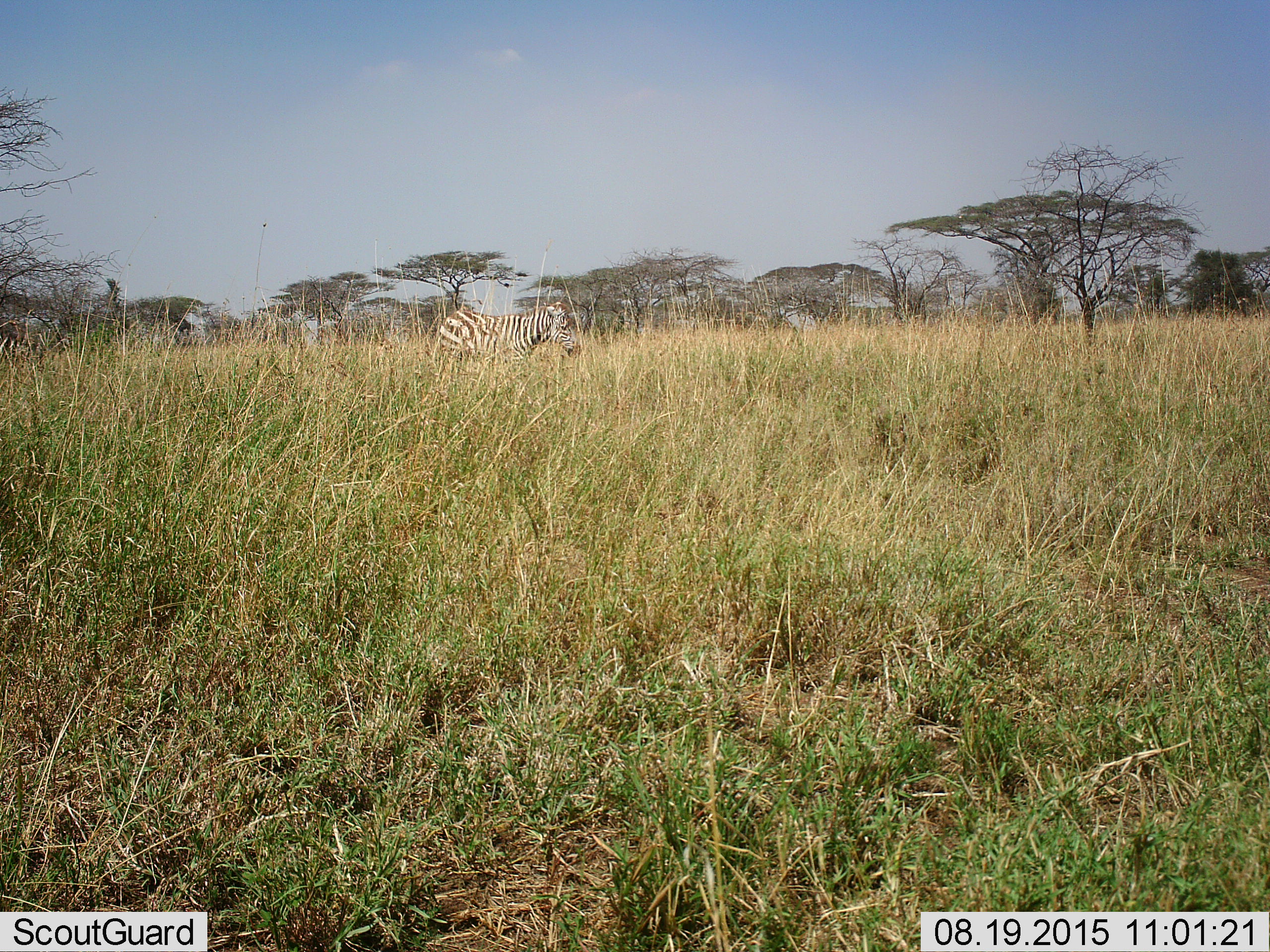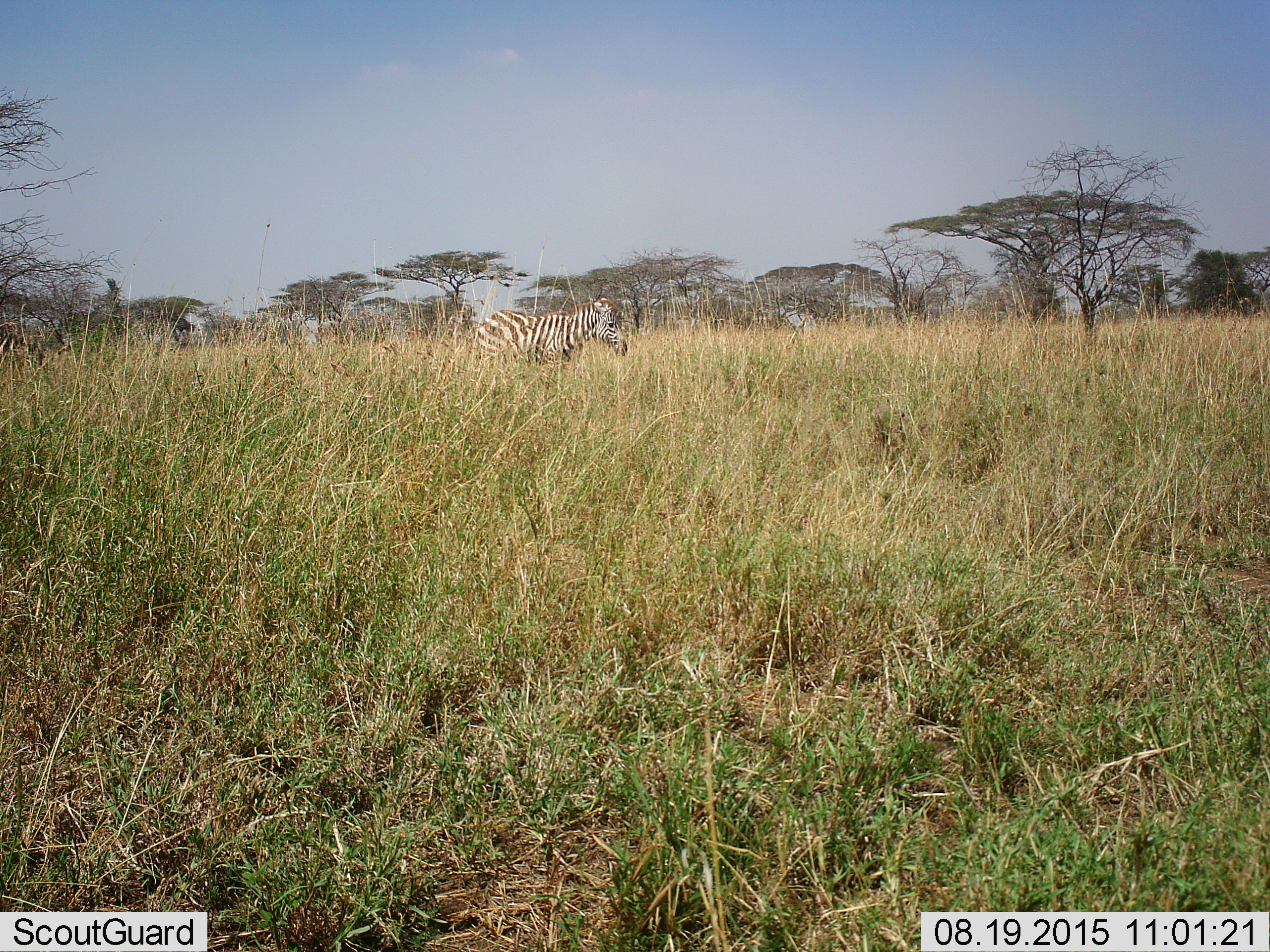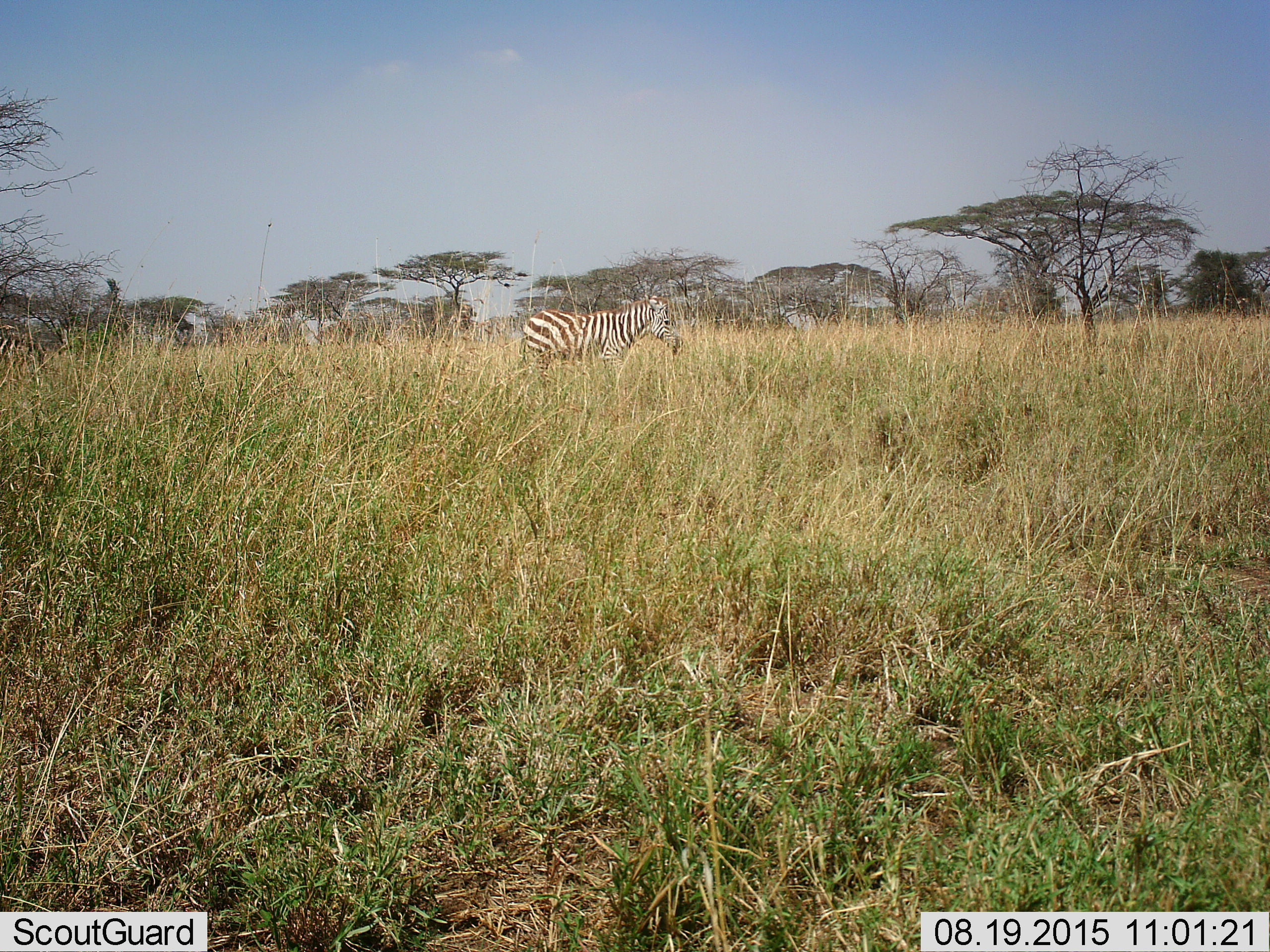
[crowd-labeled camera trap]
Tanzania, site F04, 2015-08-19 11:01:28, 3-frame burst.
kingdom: Animalia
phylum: Chordata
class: Mammalia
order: Perissodactyla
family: Equidae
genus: Equus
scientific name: Equus quagga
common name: plains zebra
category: zebra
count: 1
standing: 19%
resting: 0%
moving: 94%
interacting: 0%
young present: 0%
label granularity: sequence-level